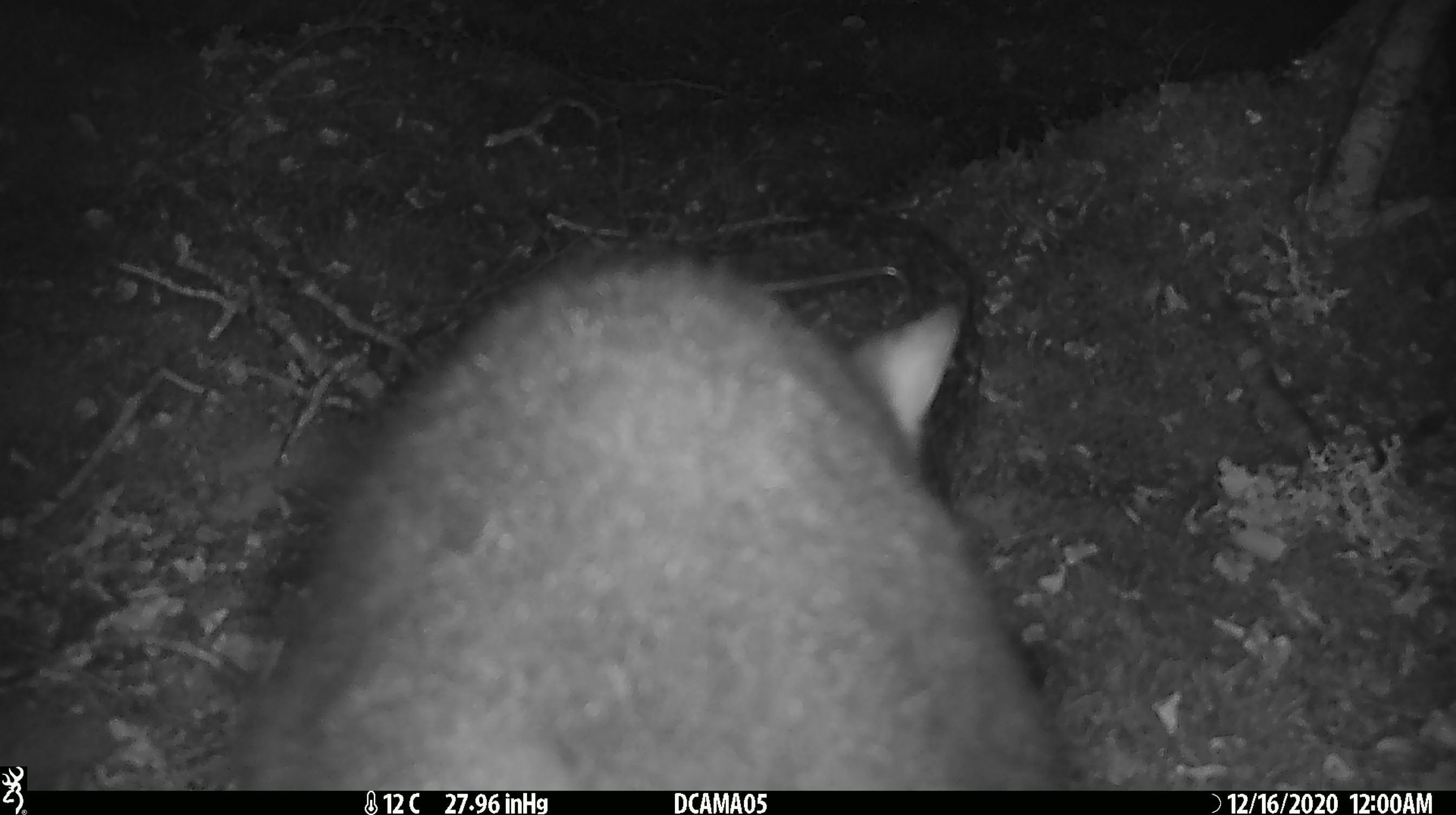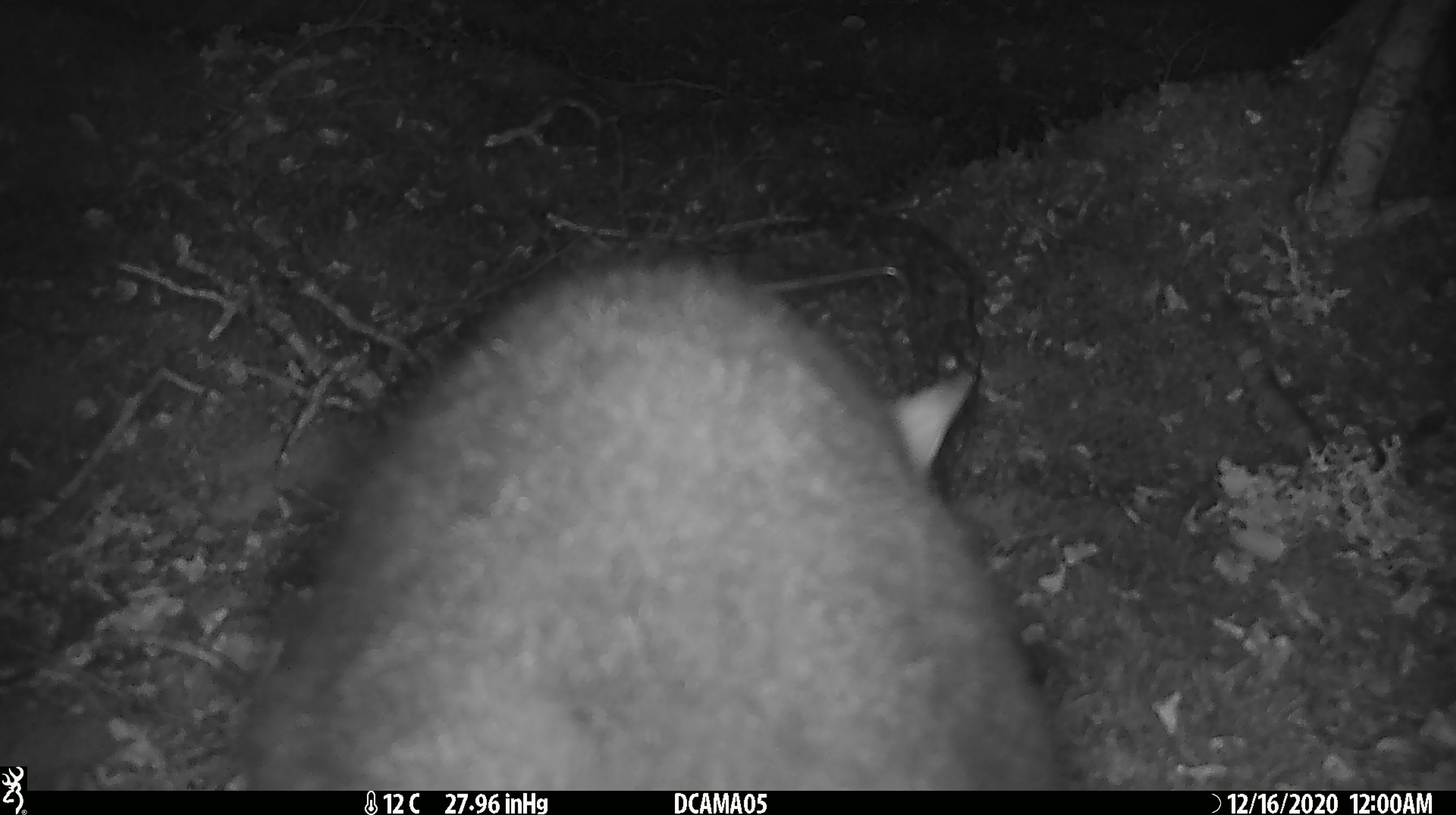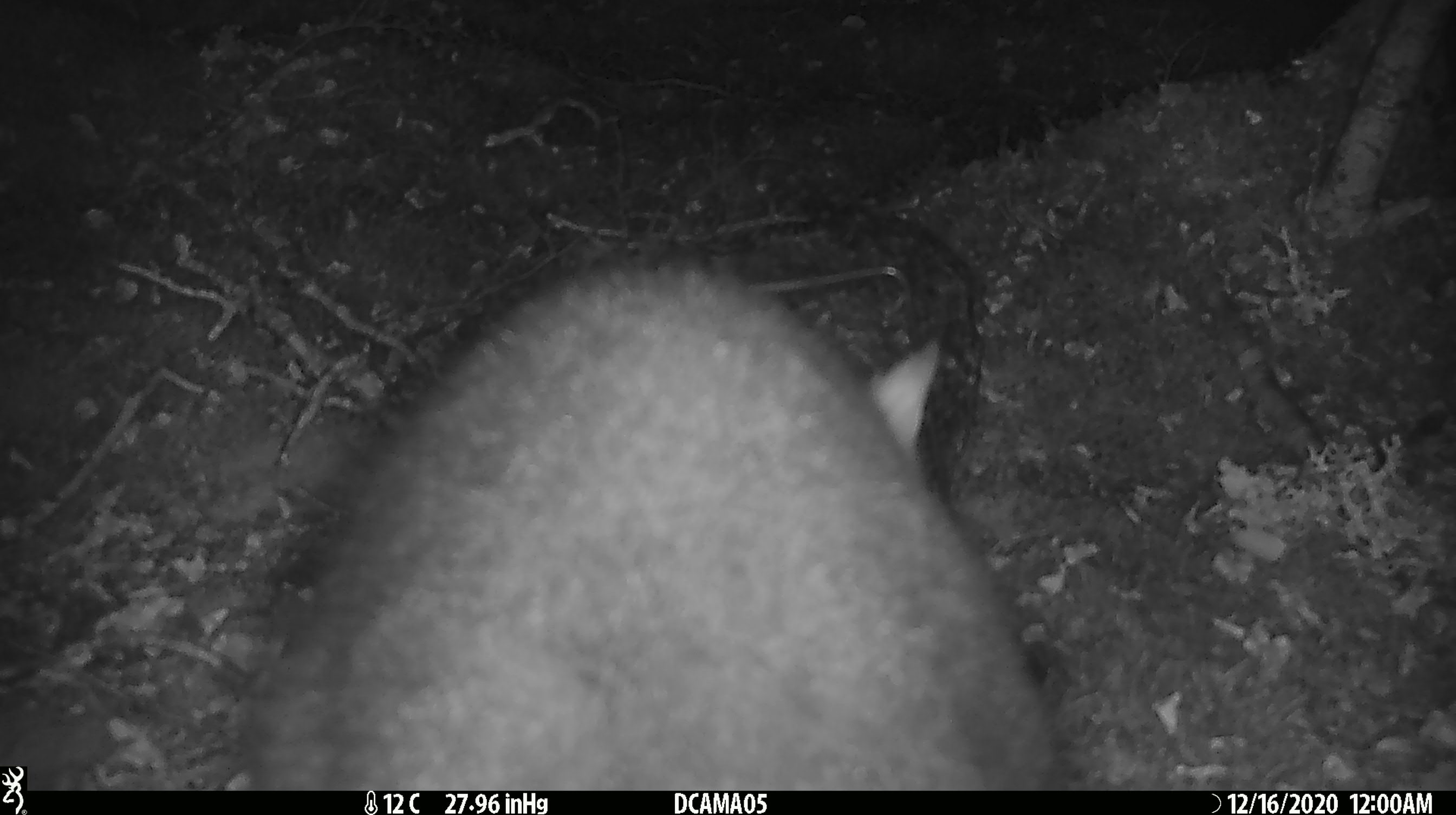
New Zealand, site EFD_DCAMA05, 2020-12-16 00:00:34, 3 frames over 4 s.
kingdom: Animalia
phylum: Chordata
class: Mammalia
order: Diprotodontia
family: Phalangeridae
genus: Trichosurus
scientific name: Trichosurus vulpecula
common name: common brushtail possum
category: possum